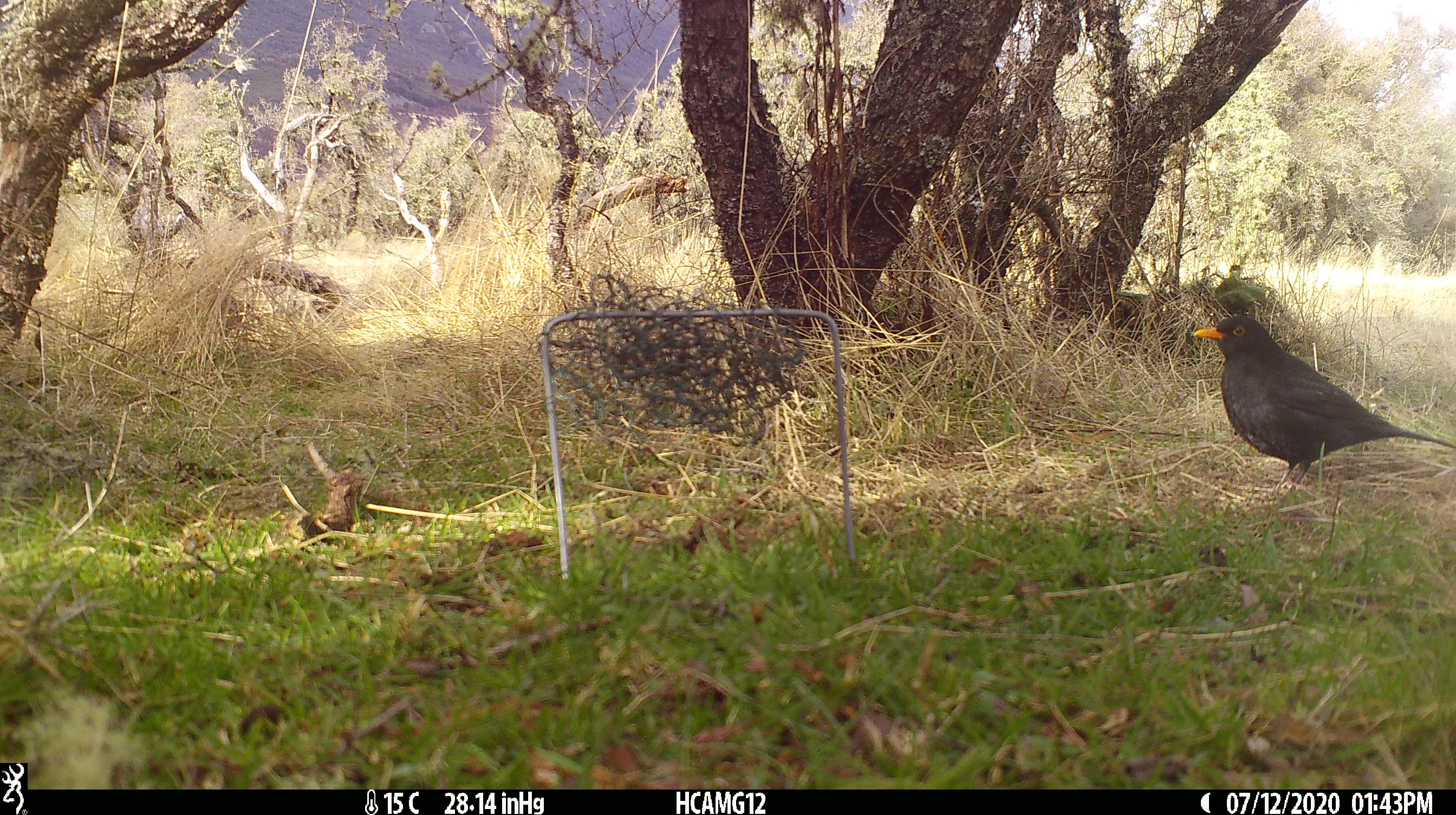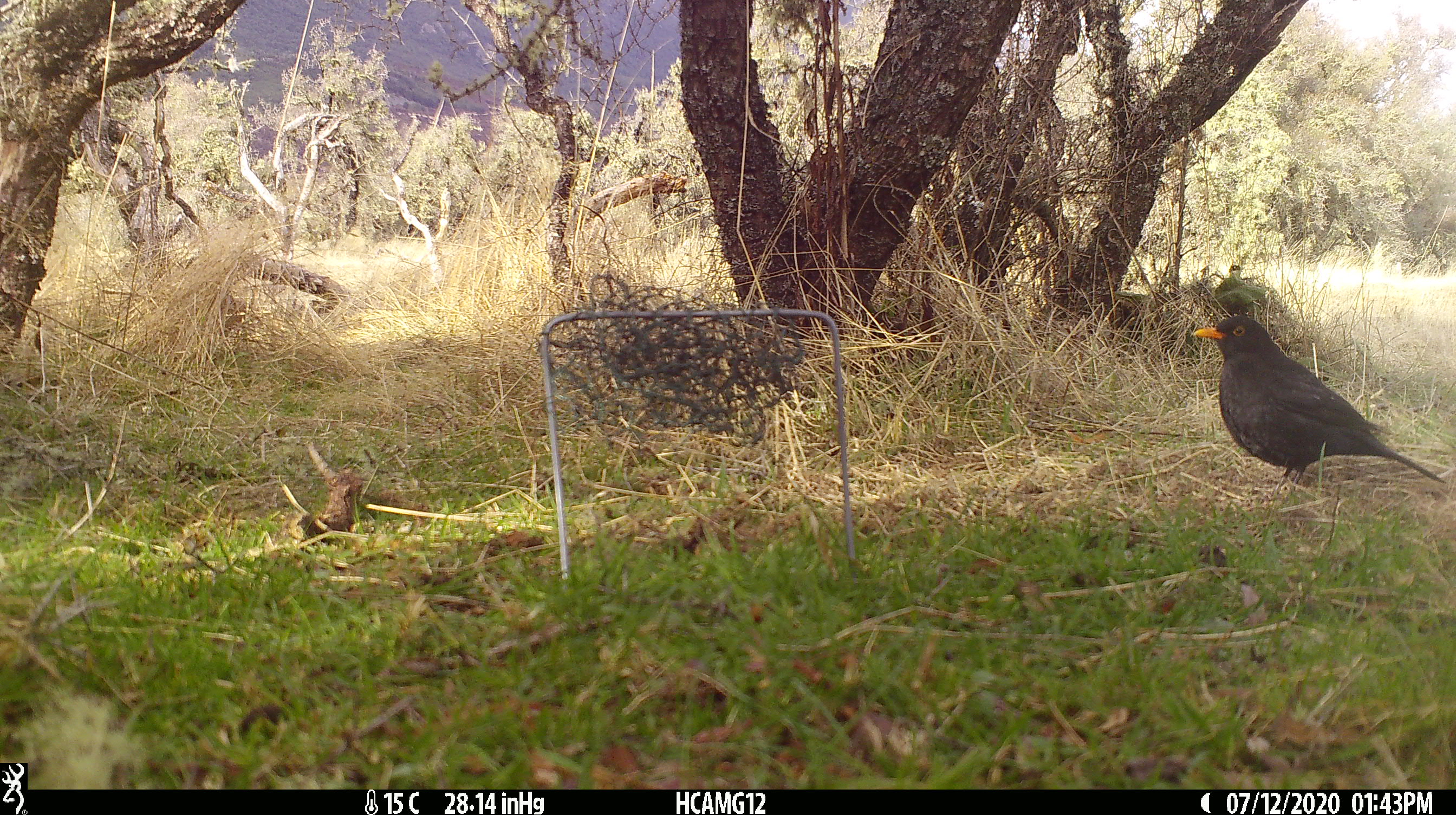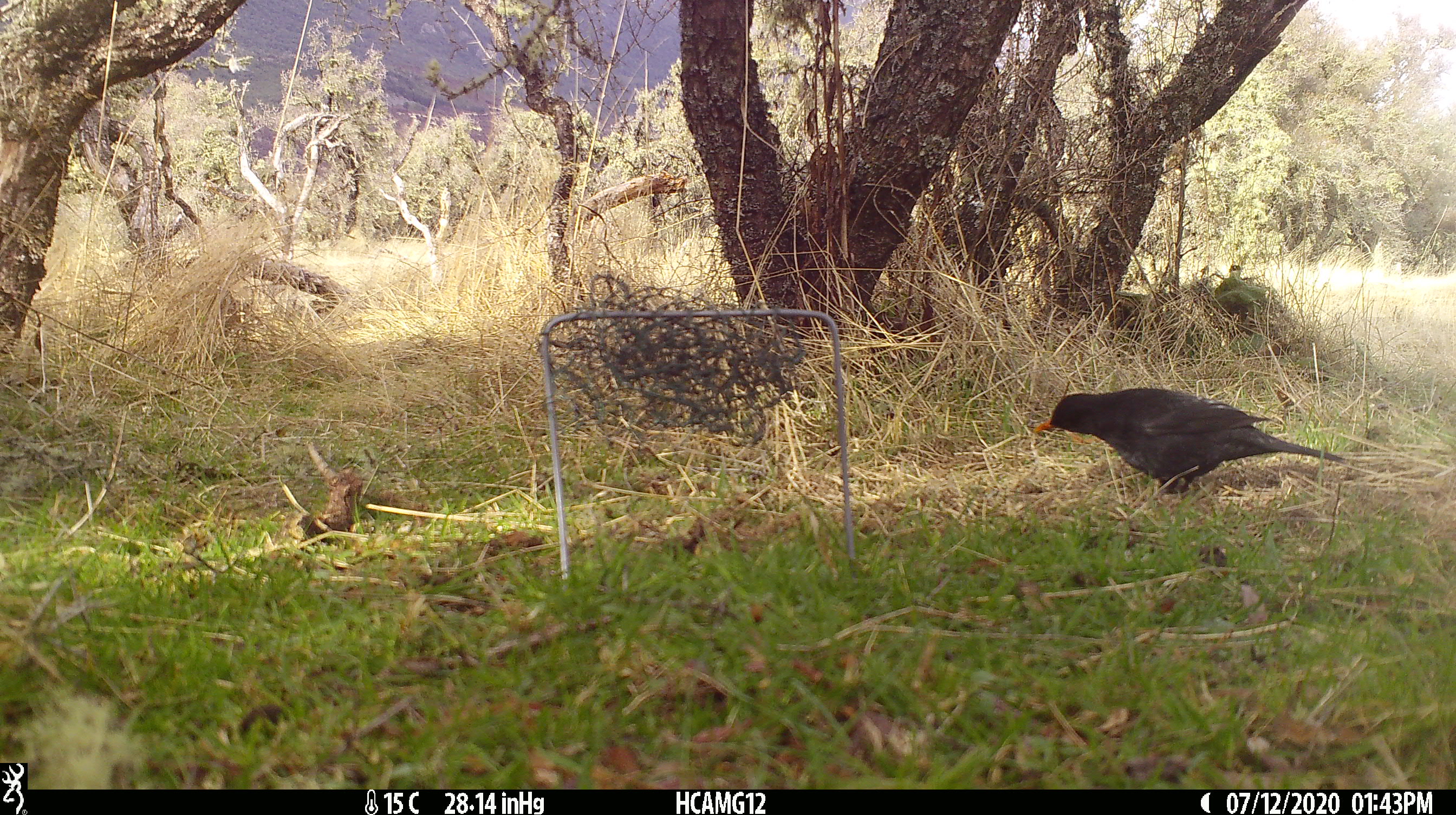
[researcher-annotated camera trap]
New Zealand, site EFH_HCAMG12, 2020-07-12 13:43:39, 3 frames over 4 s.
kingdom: Animalia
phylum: Chordata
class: Aves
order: Passeriformes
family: Turdidae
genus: Turdus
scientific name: Turdus merula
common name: eurasian blackbird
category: blackbird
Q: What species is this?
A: Blackbird (eurasian blackbird) (Turdus merula).